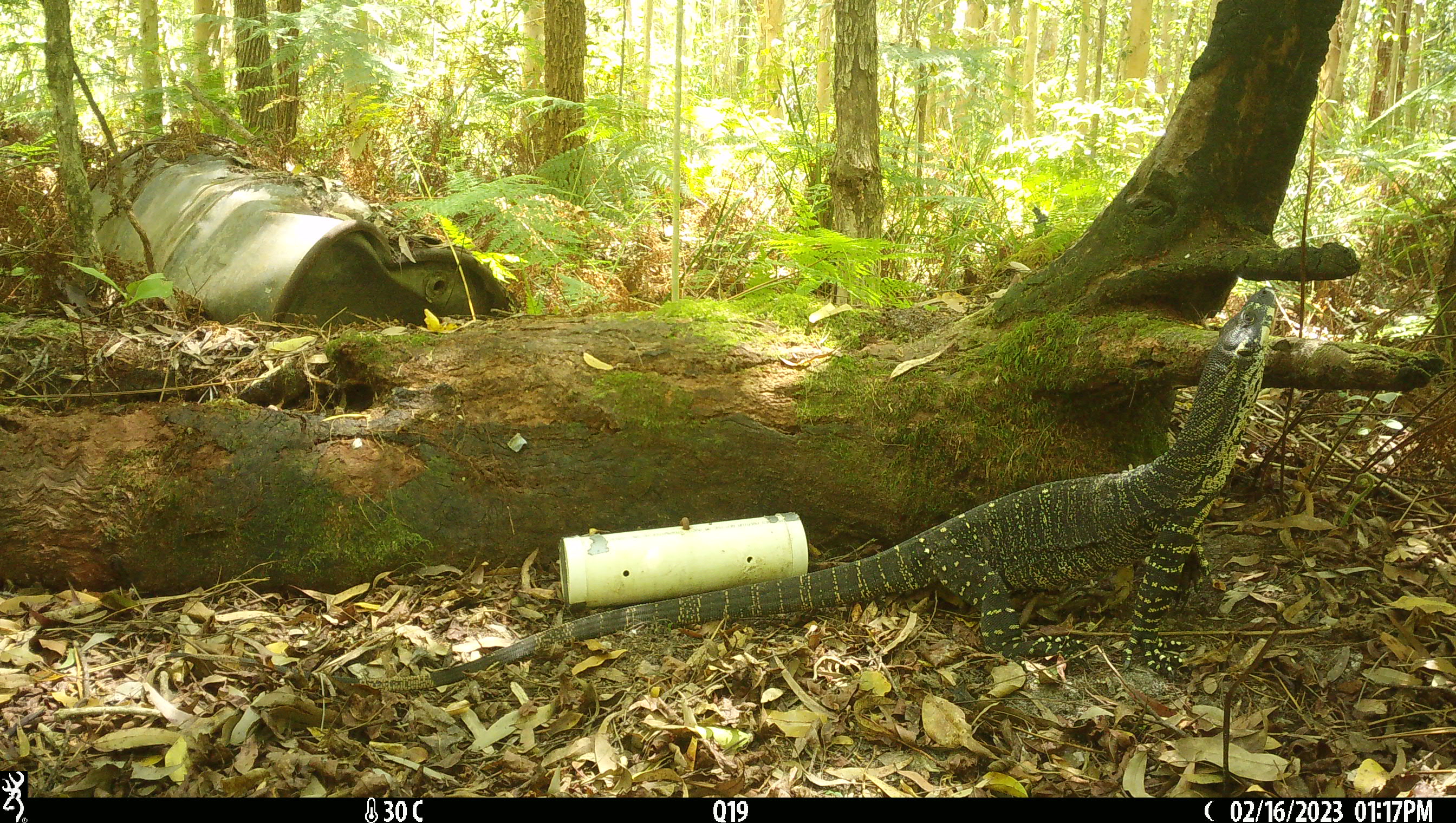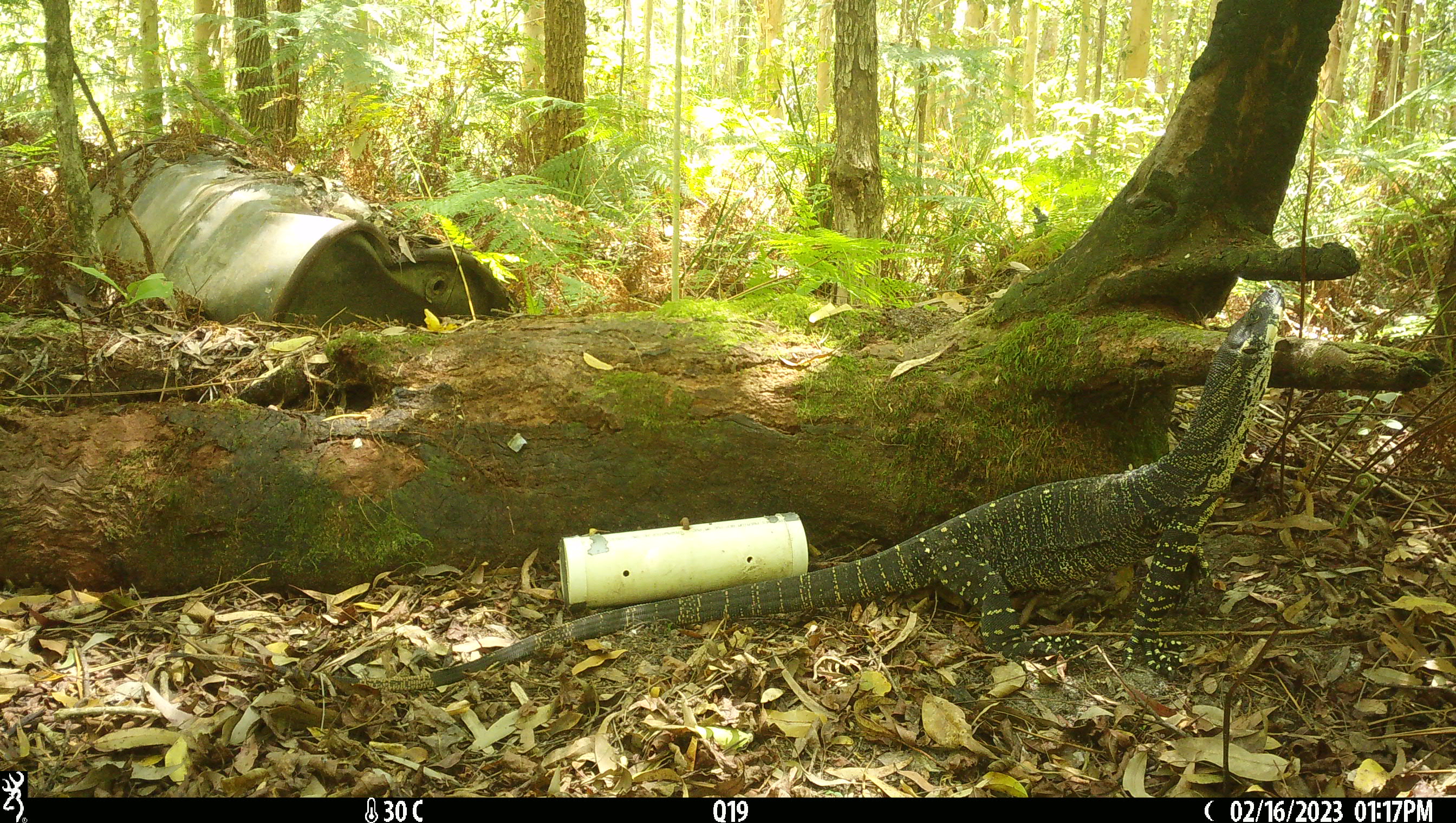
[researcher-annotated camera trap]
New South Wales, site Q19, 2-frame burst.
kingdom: Animalia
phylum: Chordata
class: Reptilia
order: Squamata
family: Varanidae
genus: Varanus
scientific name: Varanus varius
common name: lace monitor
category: goanna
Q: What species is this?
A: Goanna (lace monitor) (Varanus varius).